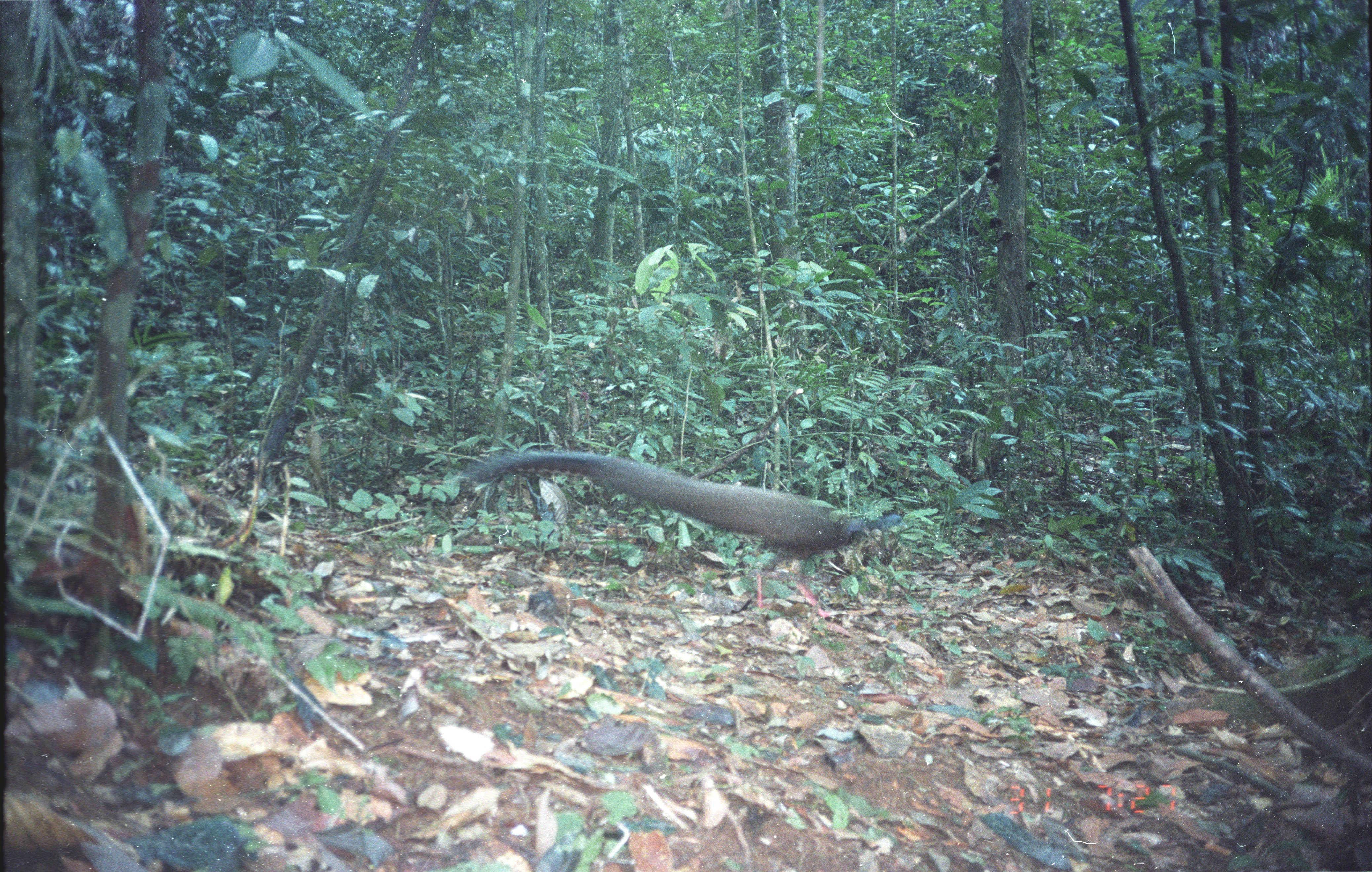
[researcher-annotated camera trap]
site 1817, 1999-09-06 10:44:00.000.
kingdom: Animalia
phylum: Chordata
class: Aves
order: Galliformes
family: Phasianidae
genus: Argusianus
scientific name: Argusianus argus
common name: great argus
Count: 1.